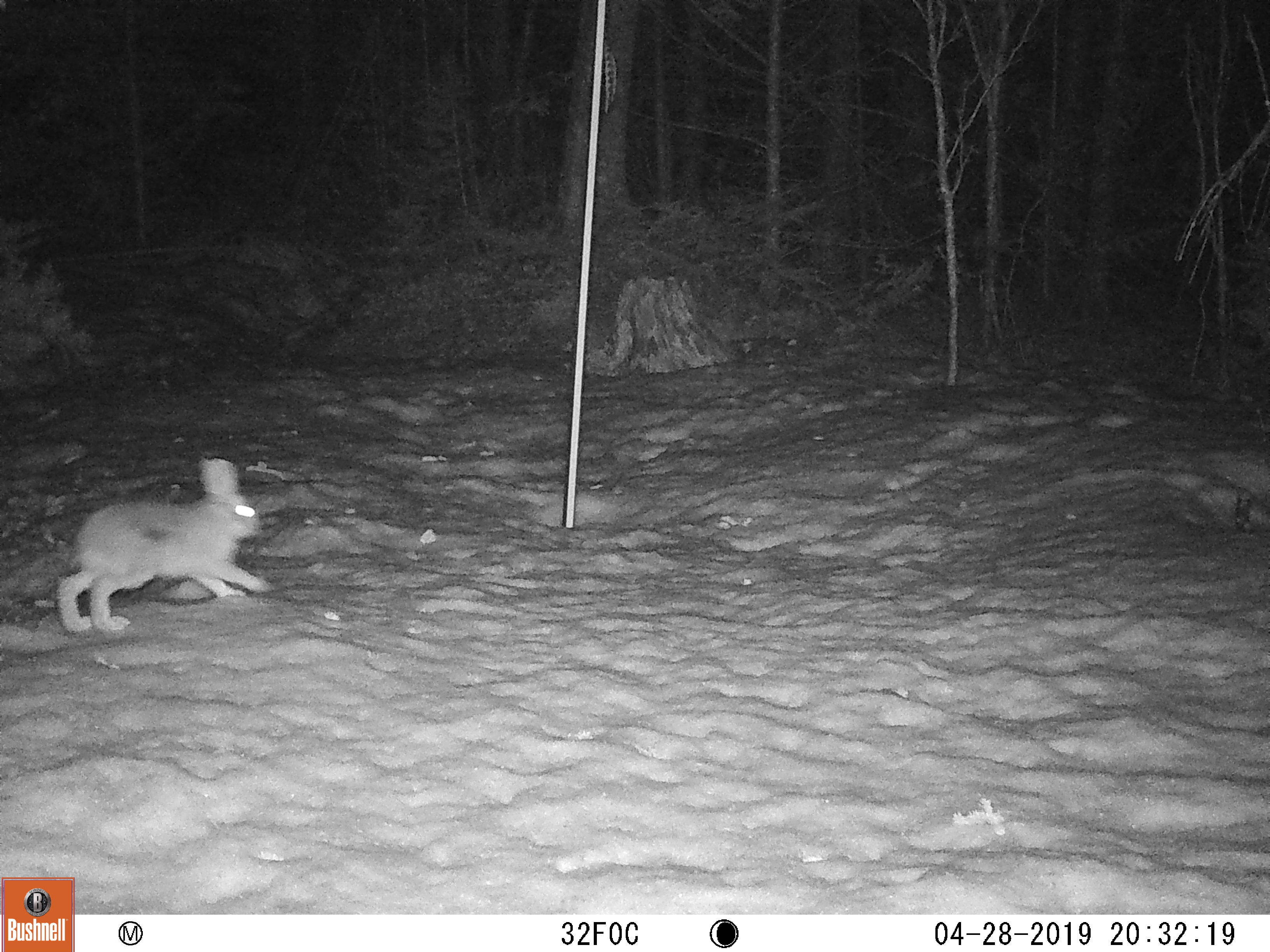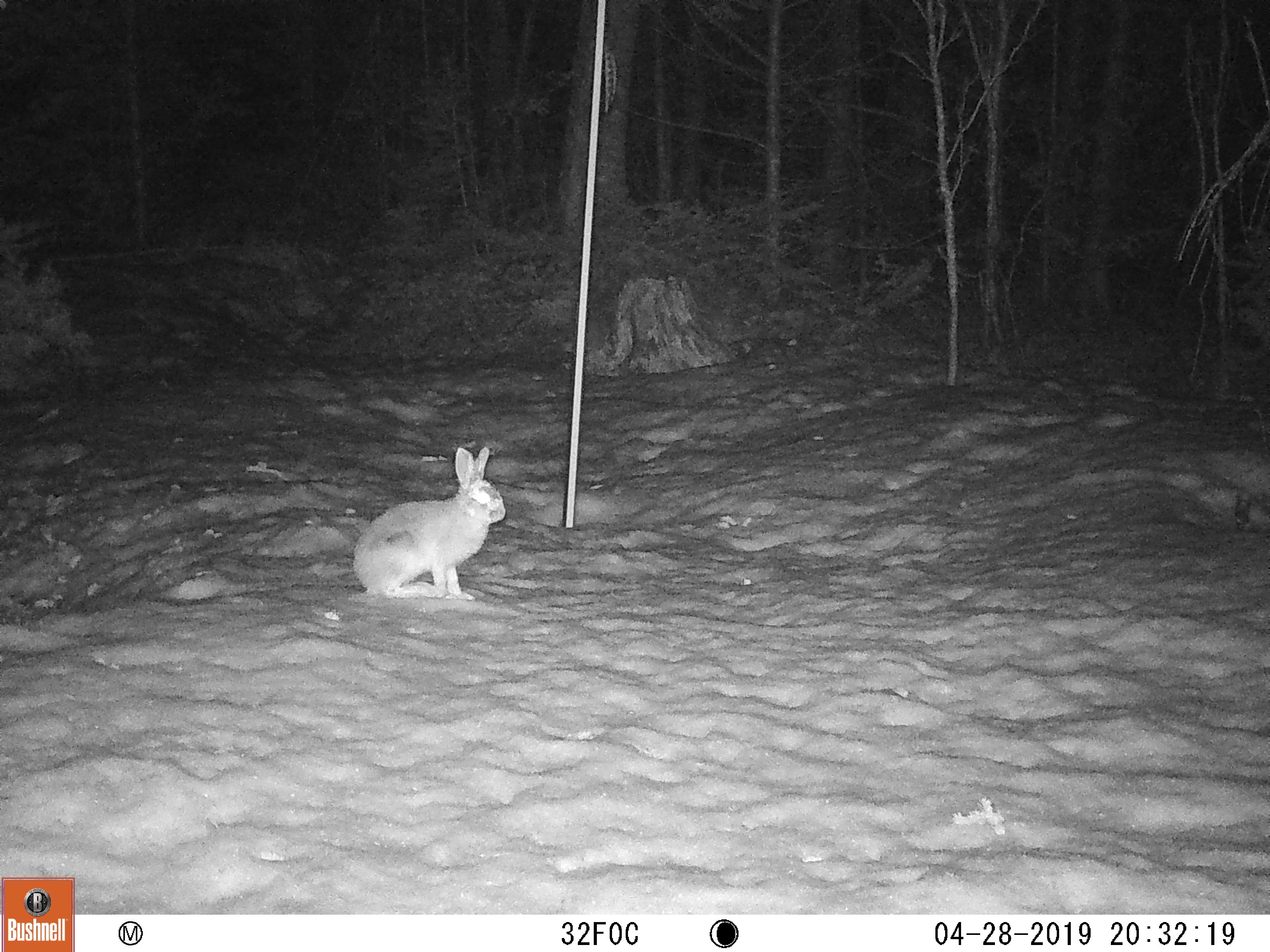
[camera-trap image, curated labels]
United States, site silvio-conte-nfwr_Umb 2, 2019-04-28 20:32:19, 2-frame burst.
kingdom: Animalia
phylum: Chordata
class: Mammalia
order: Lagomorpha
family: Leporidae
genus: Lepus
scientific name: Lepus americanus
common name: snowshoe hare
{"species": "snowshoe hare (Lepus americanus)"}